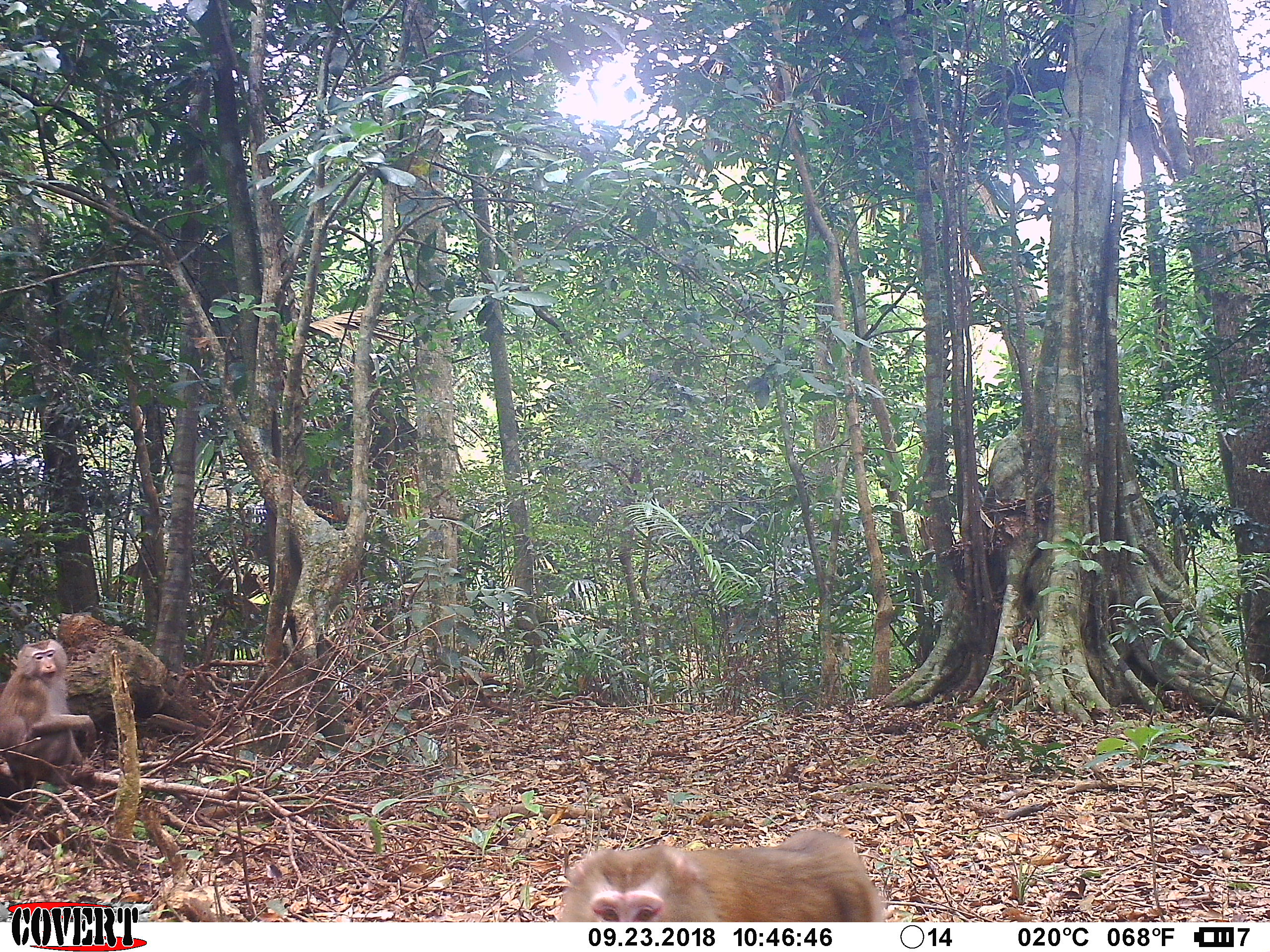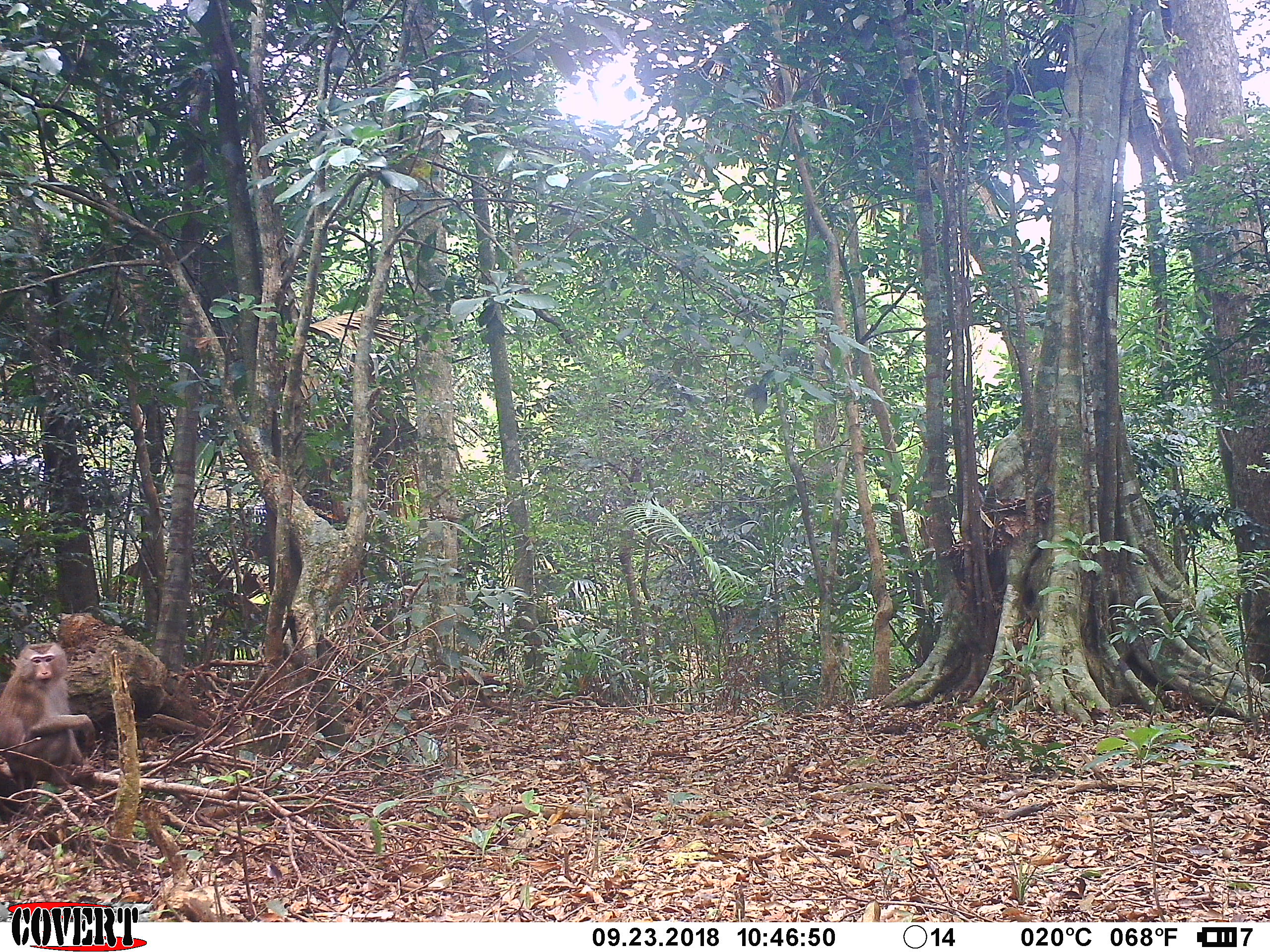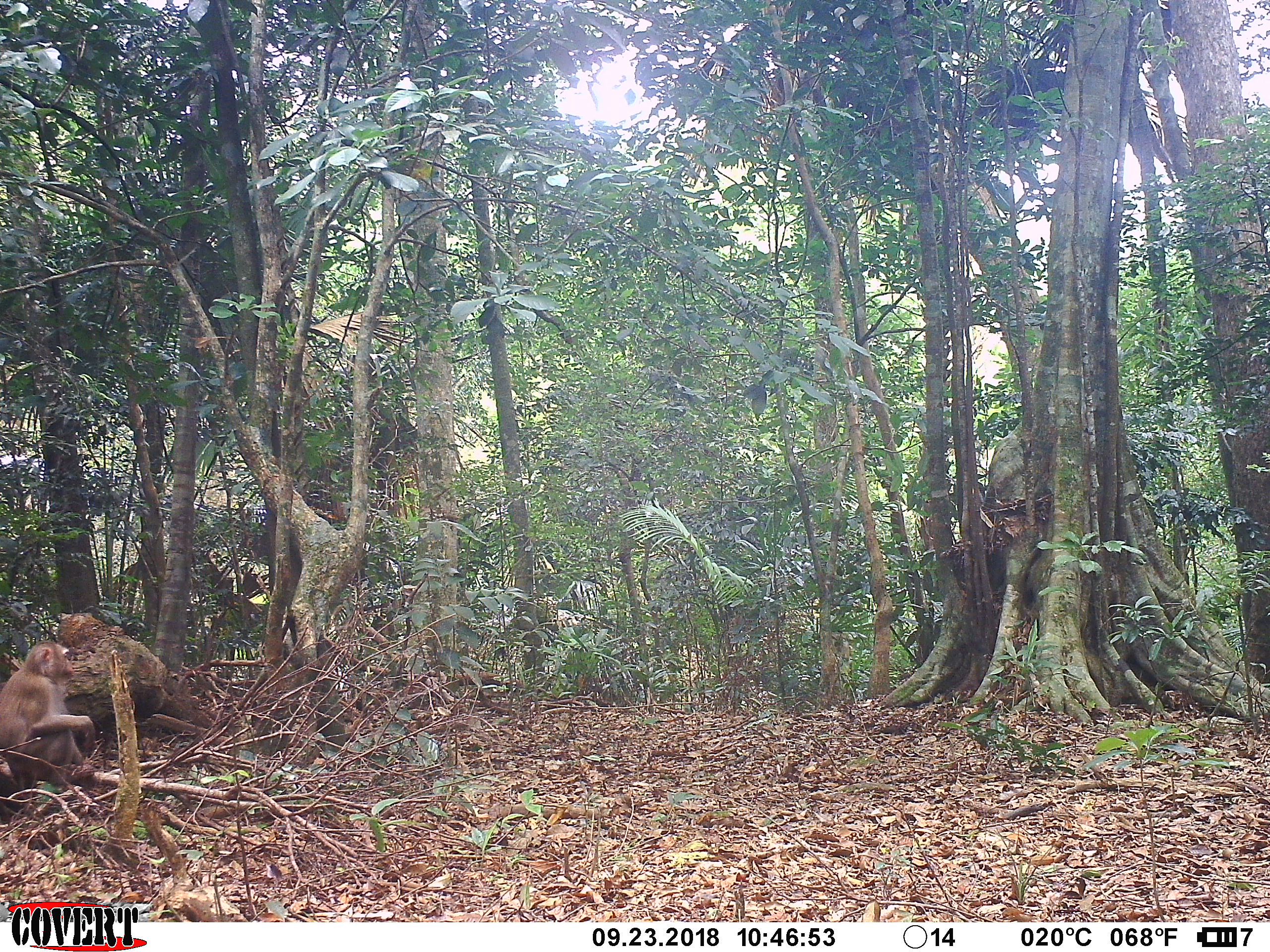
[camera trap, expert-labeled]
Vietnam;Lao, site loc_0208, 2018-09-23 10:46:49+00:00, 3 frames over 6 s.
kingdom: Animalia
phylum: Chordata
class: Mammalia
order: Primates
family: Cercopithecidae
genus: Macaca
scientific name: Macaca nemestrina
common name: pig-tailed macaque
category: pig tailed macaque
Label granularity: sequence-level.